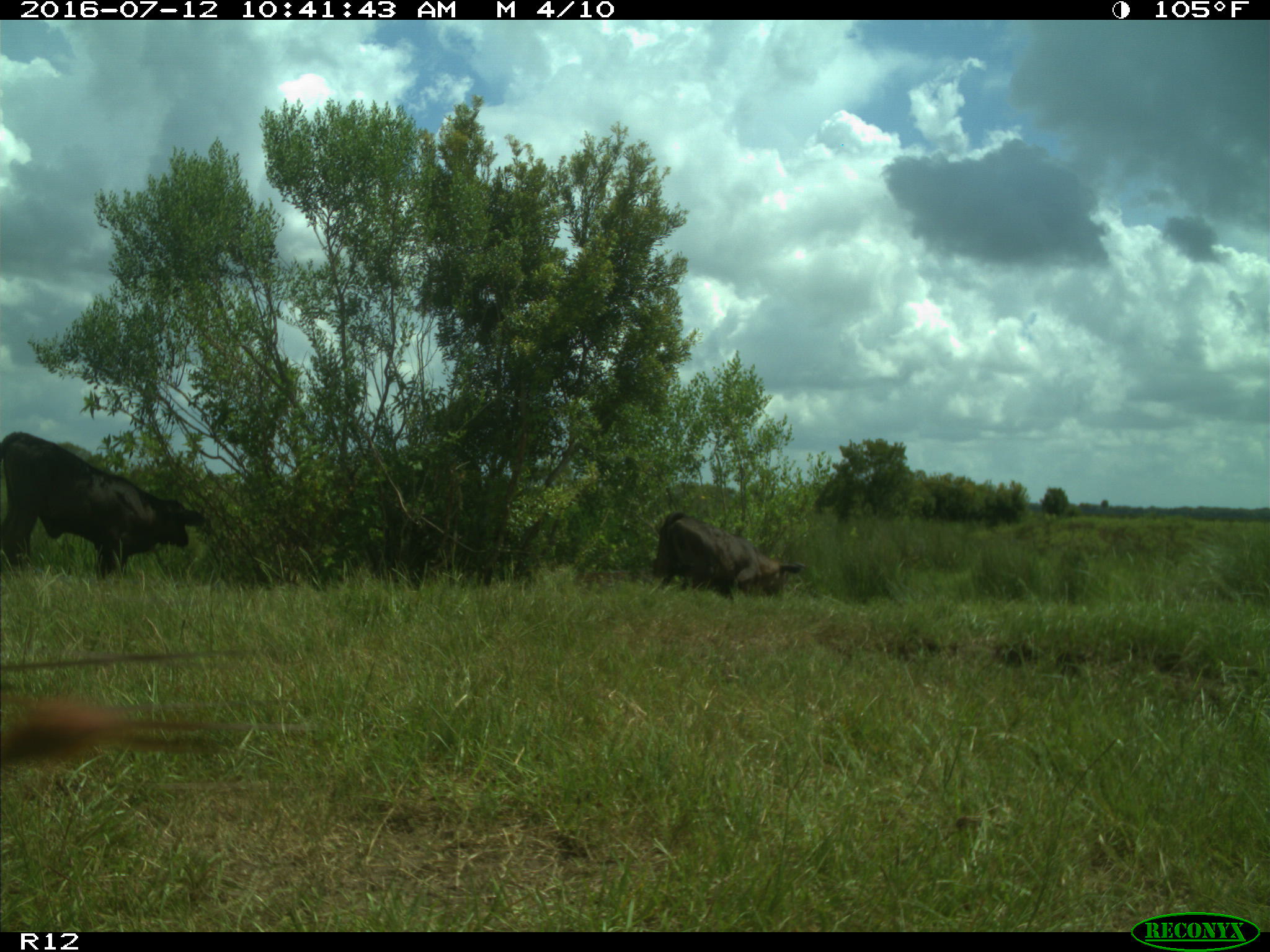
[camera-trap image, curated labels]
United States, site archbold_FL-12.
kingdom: Animalia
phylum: Chordata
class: Mammalia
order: Artiodactyla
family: Bovidae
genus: Bos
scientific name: Bos taurus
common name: domestic cow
Bos taurus (domestic cow).